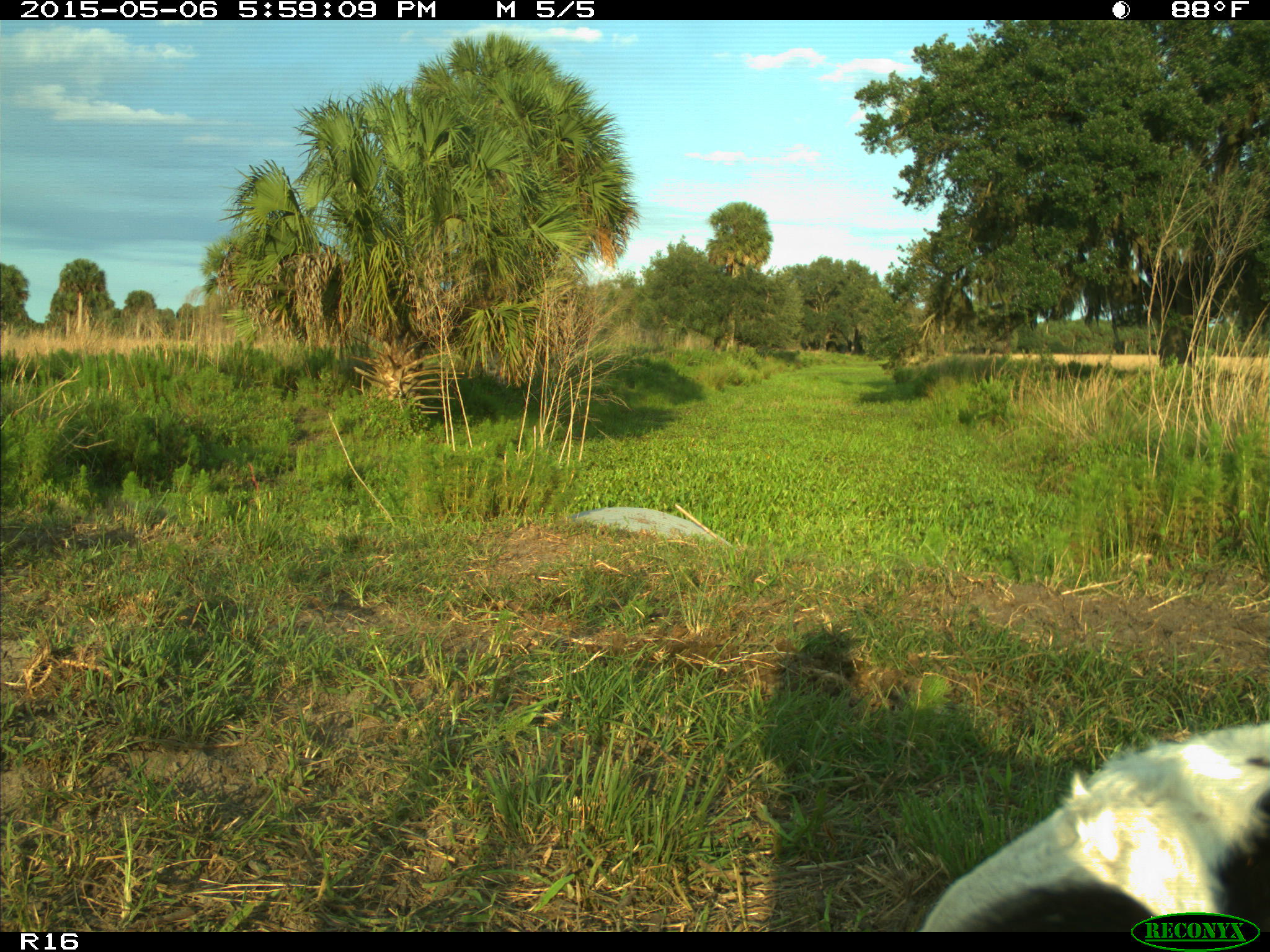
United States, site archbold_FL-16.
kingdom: Animalia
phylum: Chordata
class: Mammalia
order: Artiodactyla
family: Bovidae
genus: Bos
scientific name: Bos taurus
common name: domestic cow